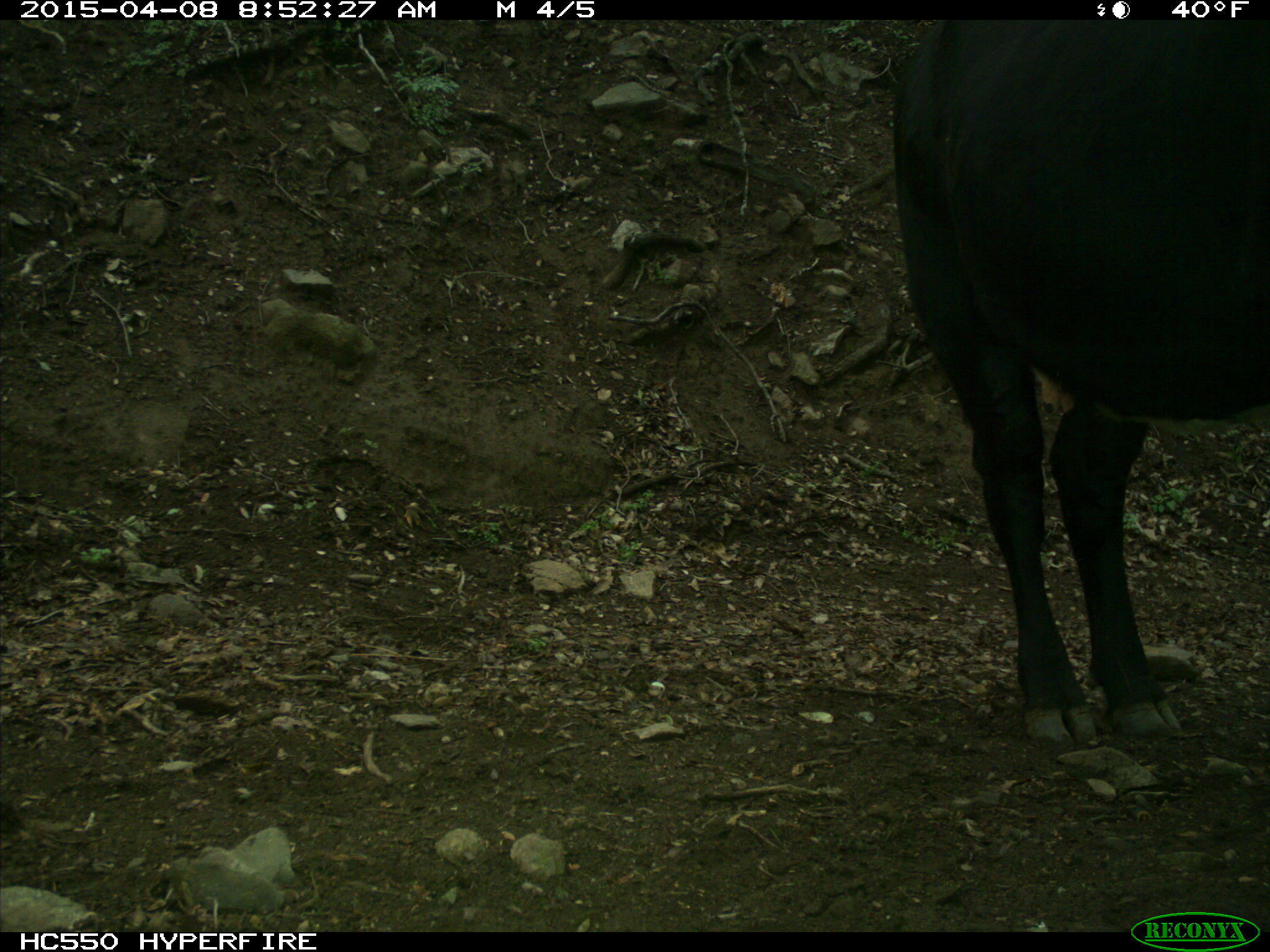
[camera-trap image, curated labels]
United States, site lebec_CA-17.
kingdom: Animalia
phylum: Chordata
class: Mammalia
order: Artiodactyla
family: Bovidae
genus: Bos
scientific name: Bos taurus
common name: domestic cow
Bos taurus (domestic cow).